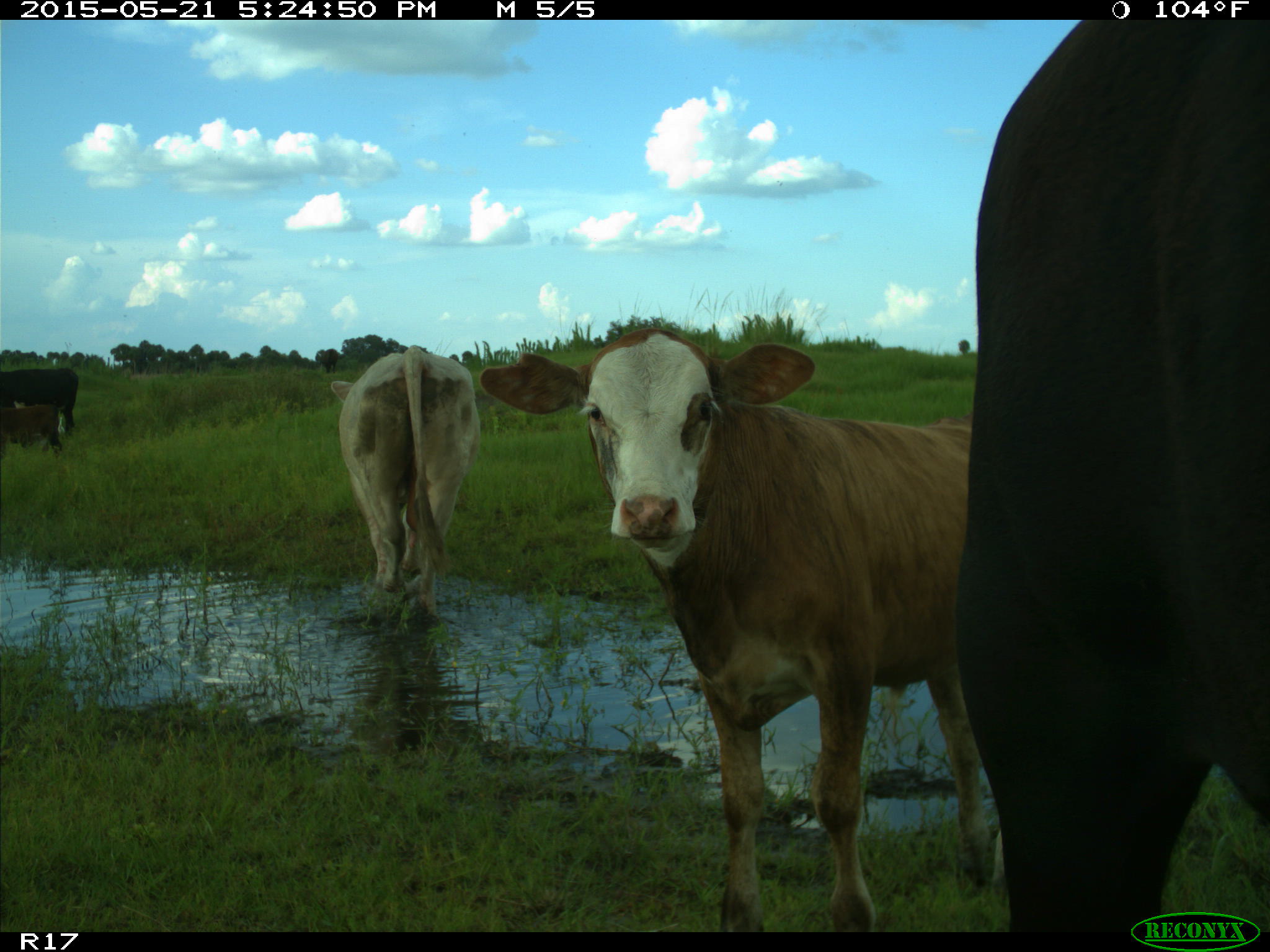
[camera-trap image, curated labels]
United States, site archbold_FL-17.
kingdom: Animalia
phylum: Chordata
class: Mammalia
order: Artiodactyla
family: Bovidae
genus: Bos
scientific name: Bos taurus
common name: domestic cow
Bos taurus (domestic cow).